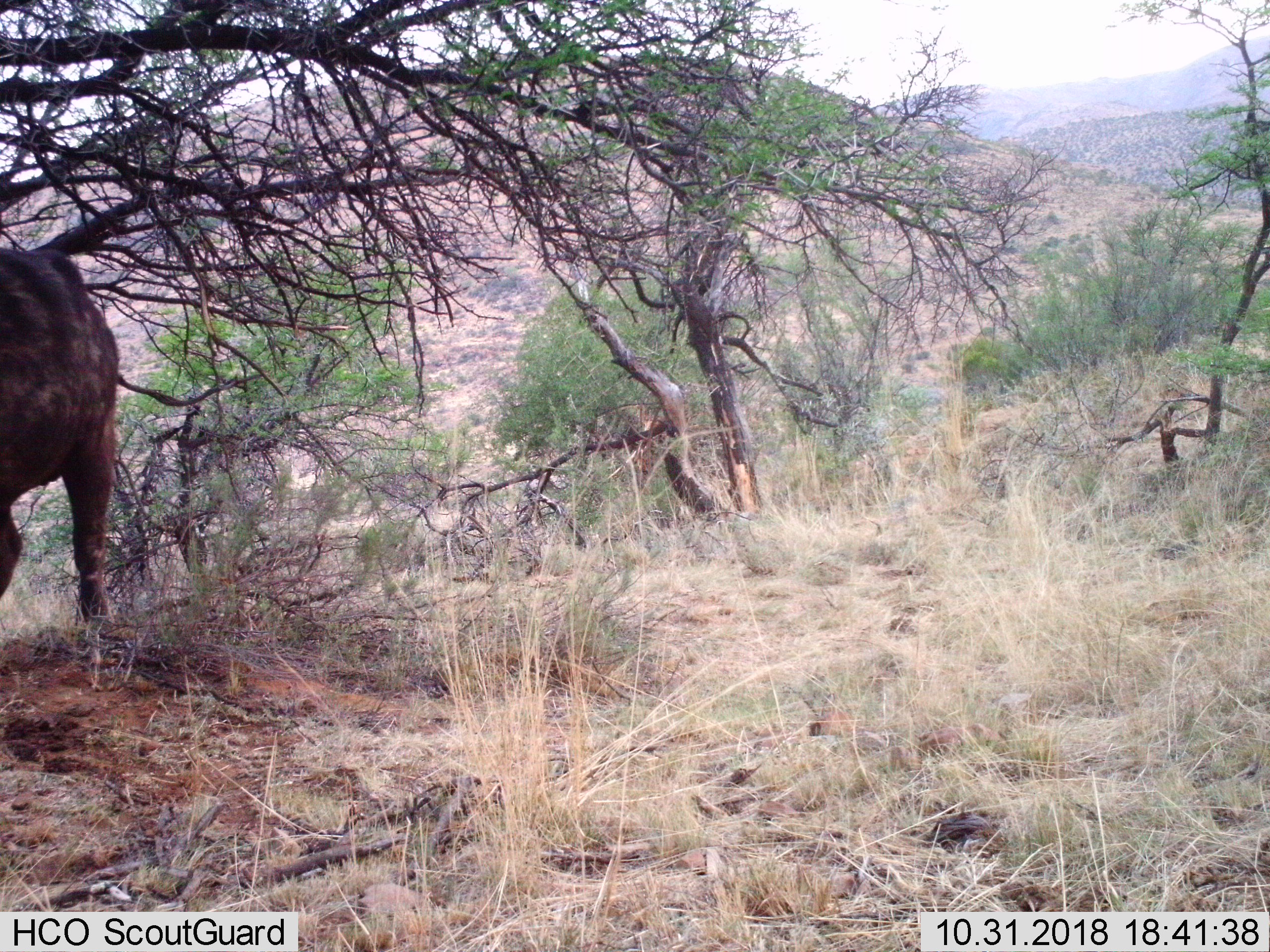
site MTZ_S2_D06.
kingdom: Animalia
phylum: Chordata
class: Mammalia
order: Artiodactyla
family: Bovidae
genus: Syncerus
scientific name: Syncerus caffer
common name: african buffalo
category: buffalo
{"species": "buffalo (african buffalo) (Syncerus caffer)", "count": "1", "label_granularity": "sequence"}